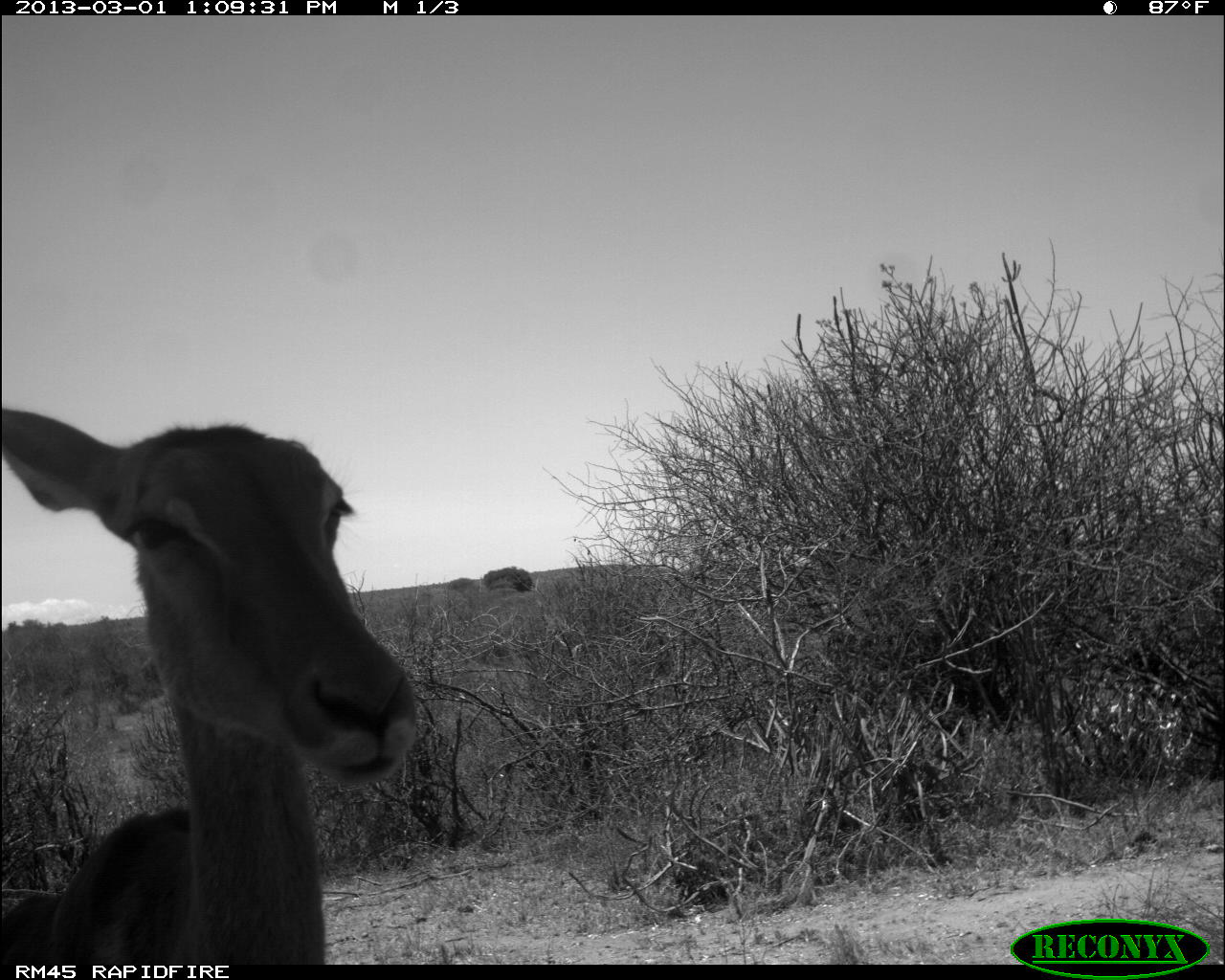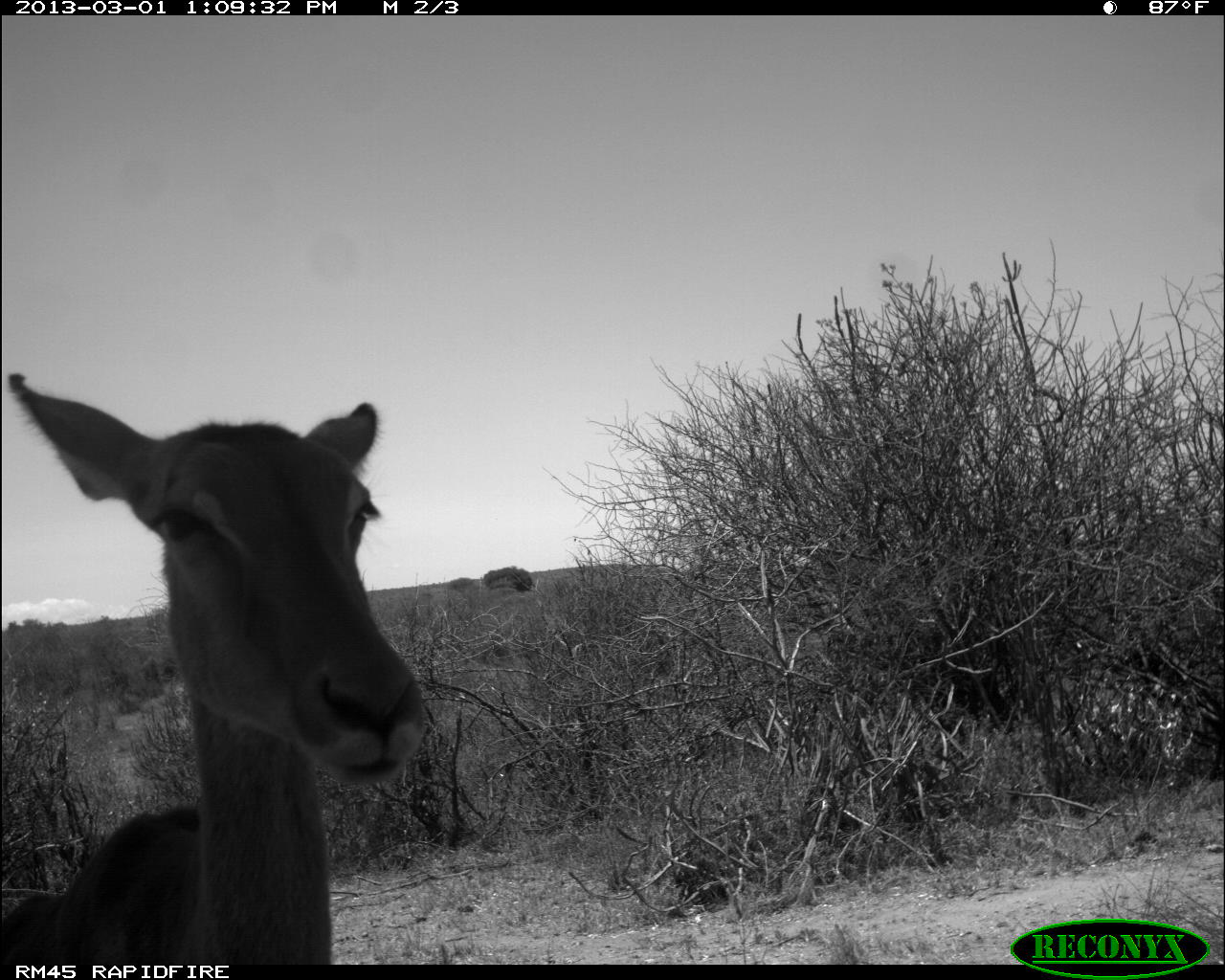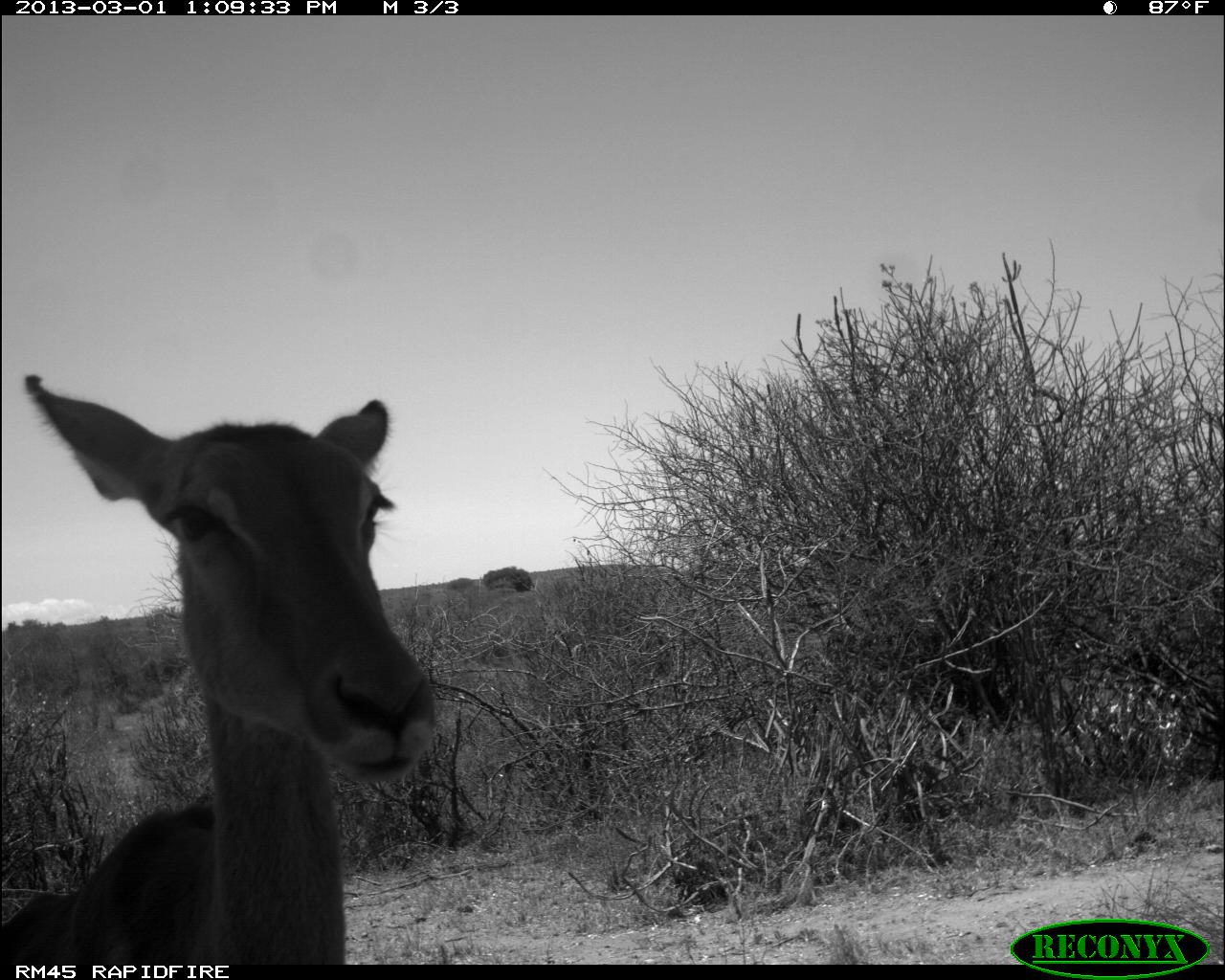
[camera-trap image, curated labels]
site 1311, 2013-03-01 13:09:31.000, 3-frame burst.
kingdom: Animalia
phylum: Chordata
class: Mammalia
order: Artiodactyla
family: Bovidae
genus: Aepyceros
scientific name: Aepyceros melampus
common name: impala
Aepyceros melampus (impala), count 1.